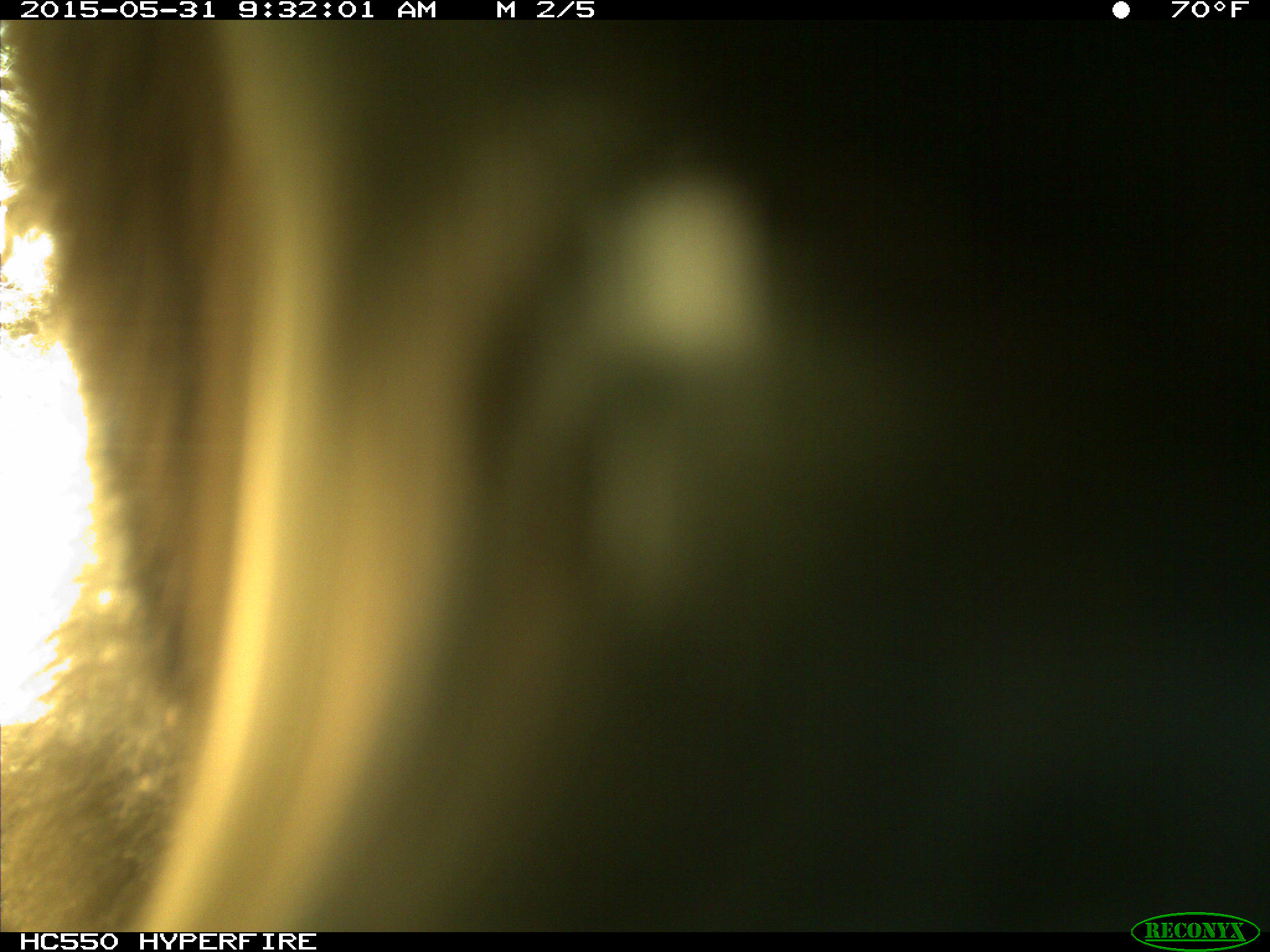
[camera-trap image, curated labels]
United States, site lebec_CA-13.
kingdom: Animalia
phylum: Chordata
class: Mammalia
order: Carnivora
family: Ursidae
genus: Ursus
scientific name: Ursus americanus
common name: american black bear